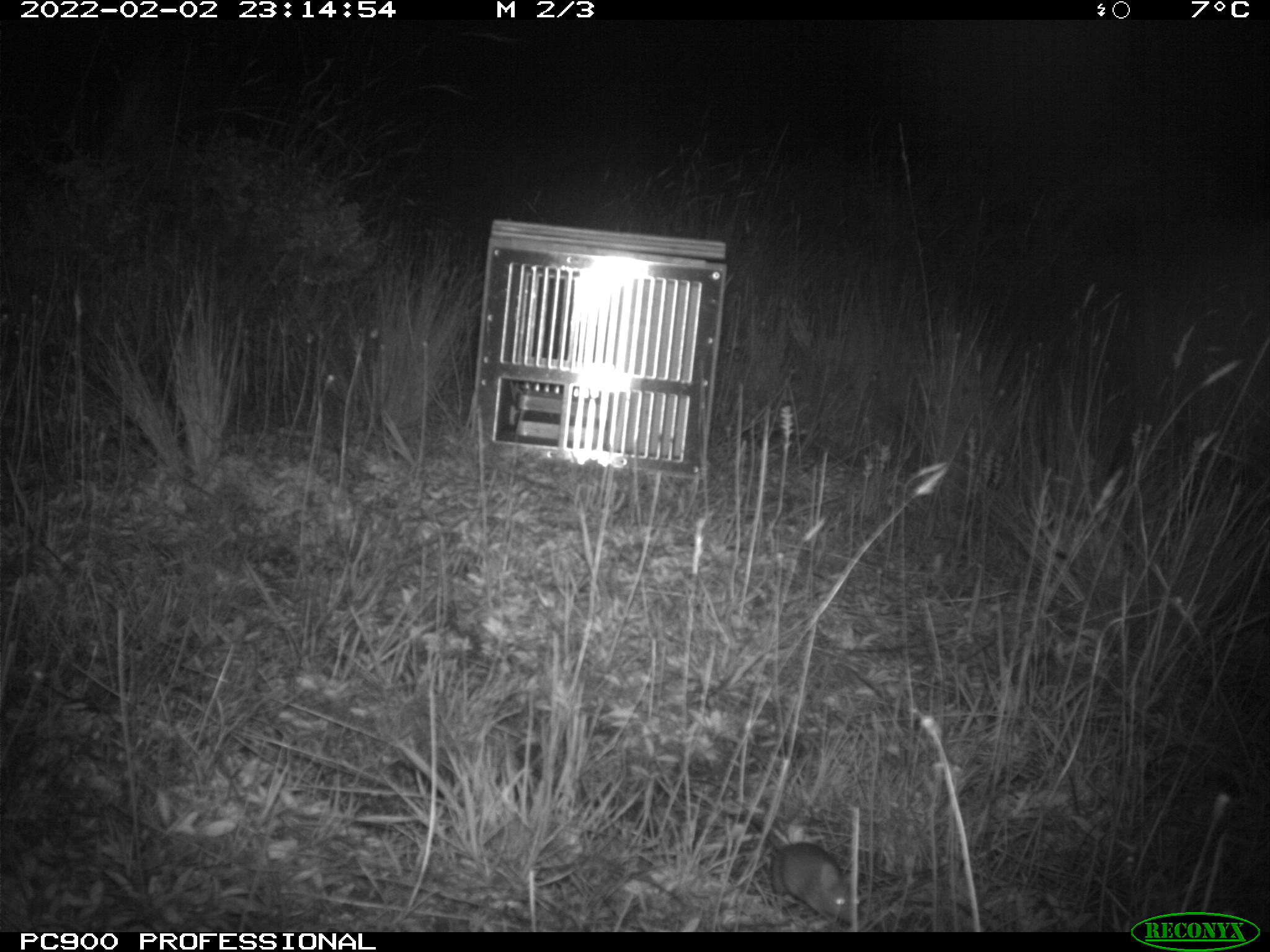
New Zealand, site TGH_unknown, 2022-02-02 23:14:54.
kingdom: Animalia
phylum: Chordata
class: Mammalia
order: Rodentia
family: Muridae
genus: Mus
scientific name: Mus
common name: mouse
Mouse (Mus).